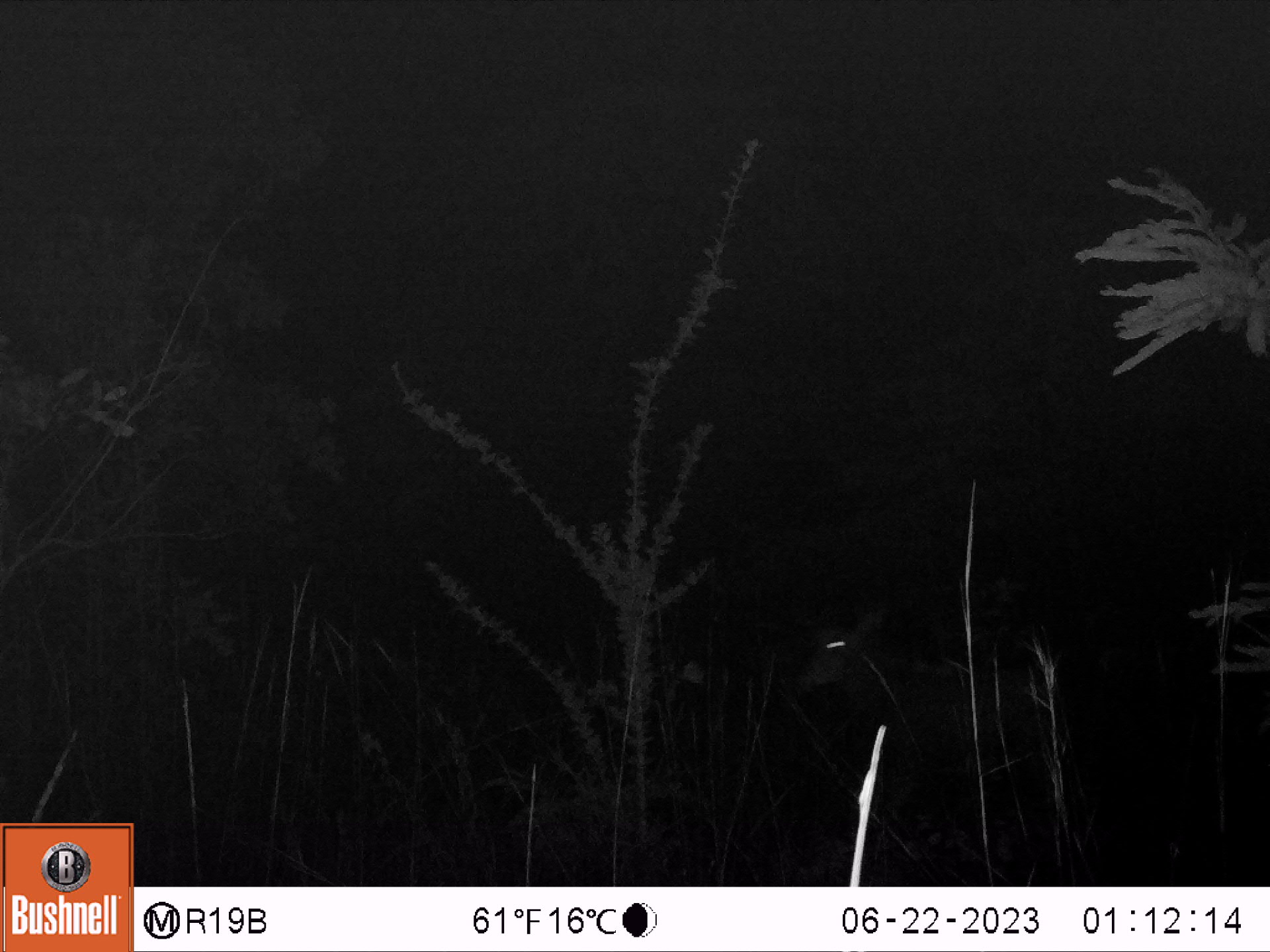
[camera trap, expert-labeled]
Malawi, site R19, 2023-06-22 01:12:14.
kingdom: Animalia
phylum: Chordata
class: Mammalia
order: Artiodactyla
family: Bovidae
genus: Hippotragus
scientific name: Hippotragus niger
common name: sable antelope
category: sable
Sable (sable antelope) (Hippotragus niger), count 1.